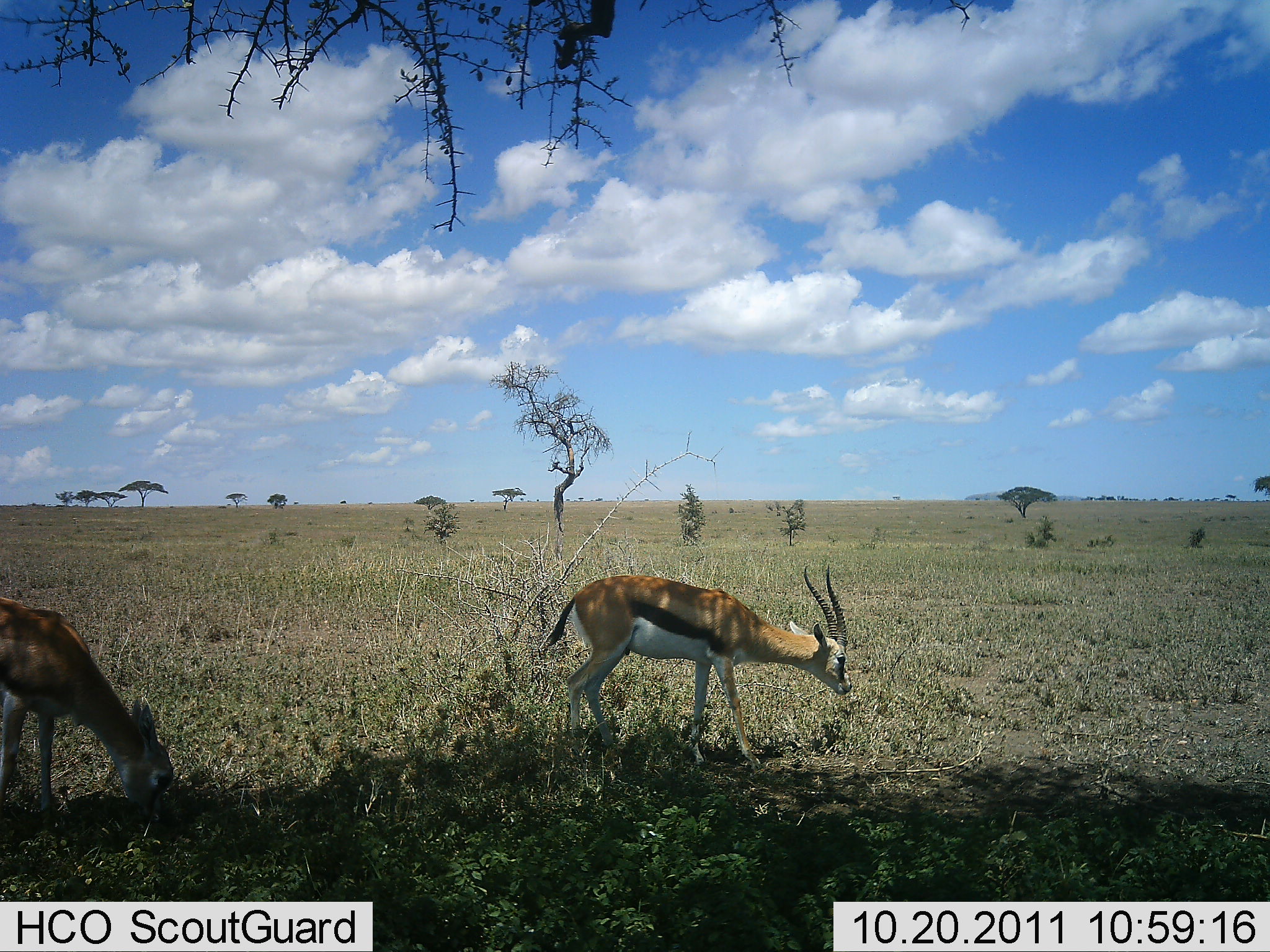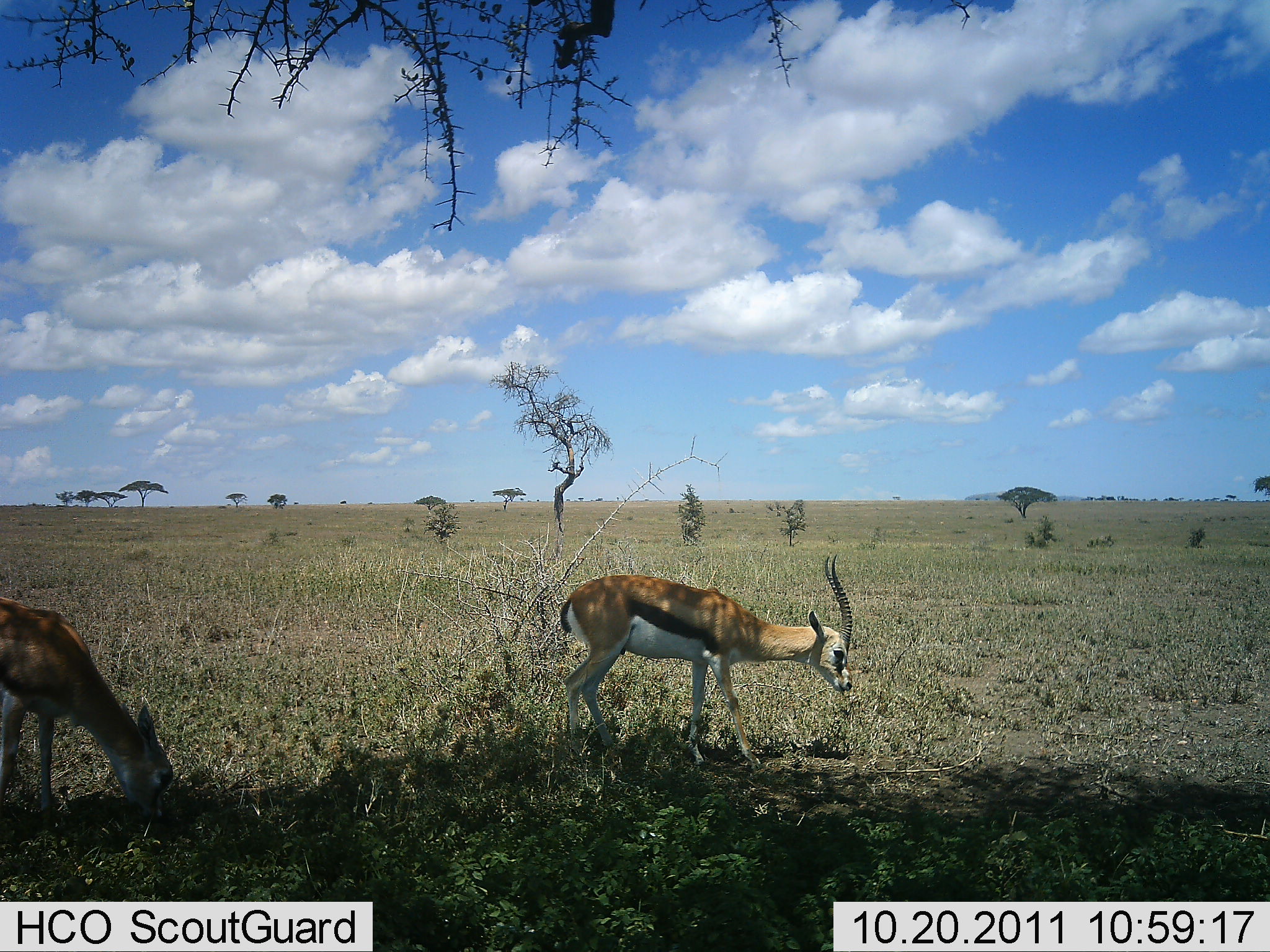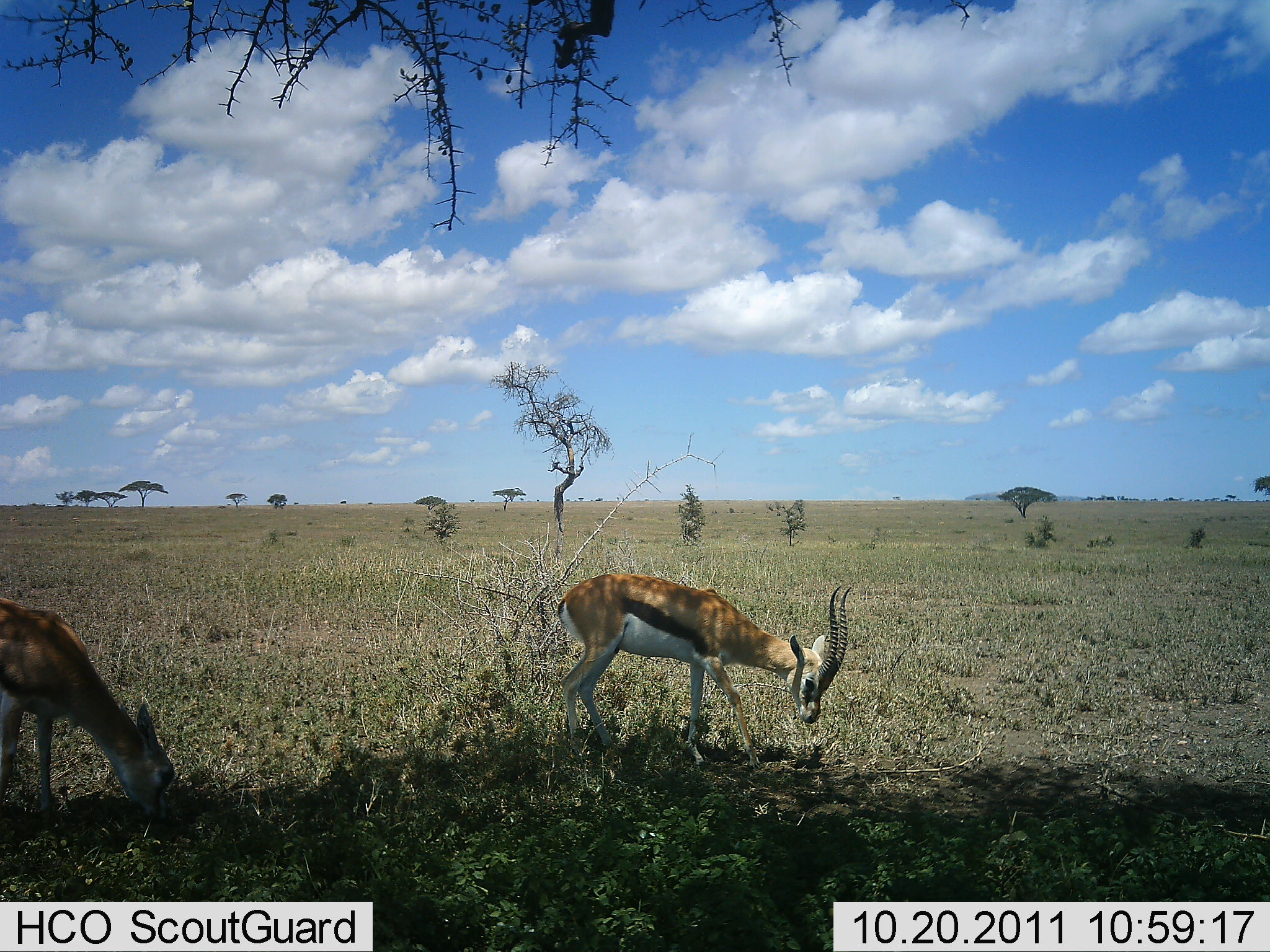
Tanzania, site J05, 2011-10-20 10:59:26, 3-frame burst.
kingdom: Animalia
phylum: Chordata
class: Mammalia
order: Artiodactyla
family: Bovidae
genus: Eudorcas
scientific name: Eudorcas thomsonii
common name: thomson's gazelle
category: gazellethomsons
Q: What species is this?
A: Gazellethomsons (thomson's gazelle) (Eudorcas thomsonii).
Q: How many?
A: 2.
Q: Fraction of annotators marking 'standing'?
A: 25%.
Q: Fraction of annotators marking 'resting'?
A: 0%.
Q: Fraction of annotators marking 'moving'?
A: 8%.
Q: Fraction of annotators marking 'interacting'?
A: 0%.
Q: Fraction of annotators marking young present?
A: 8%.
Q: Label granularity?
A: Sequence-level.